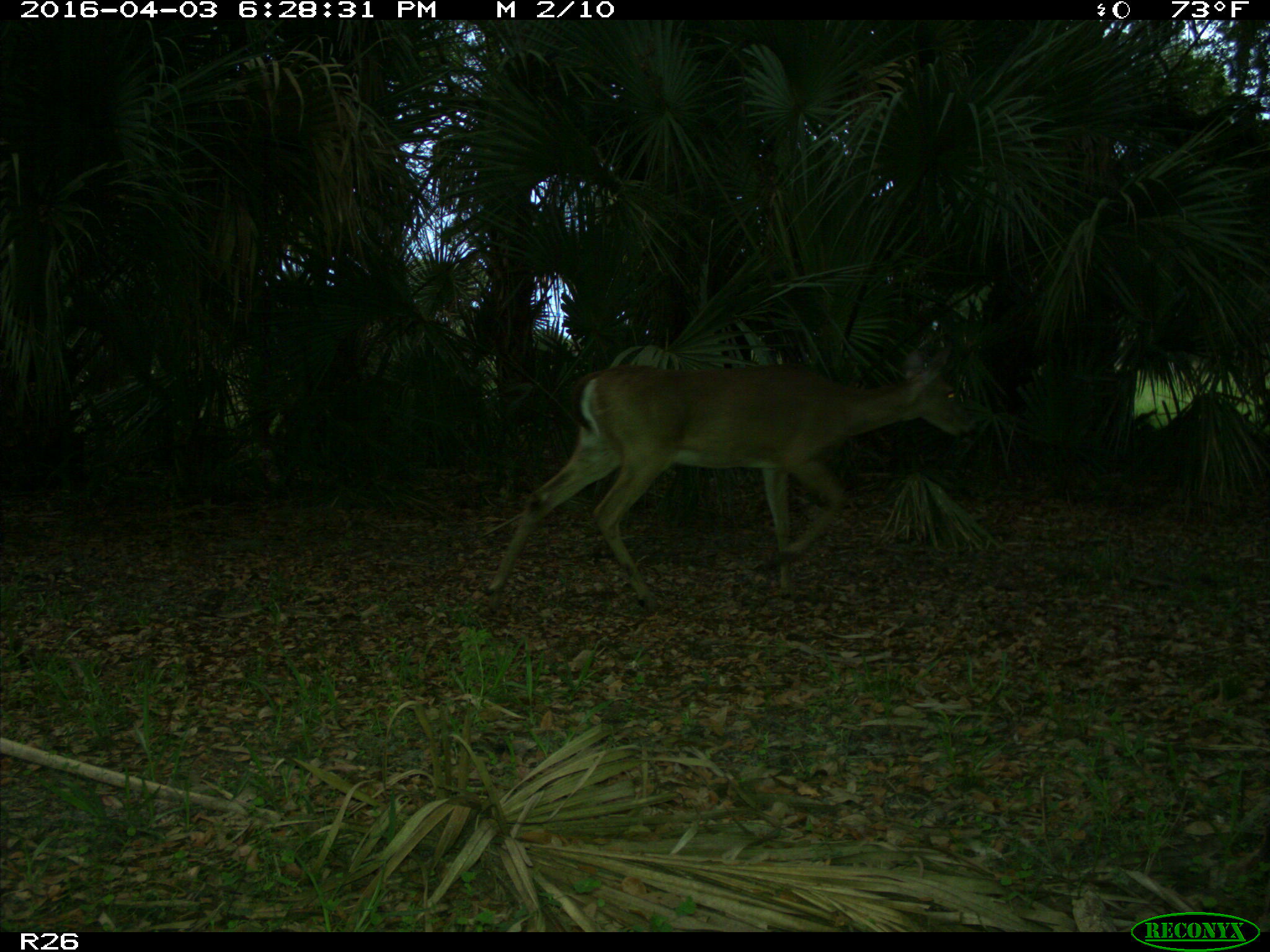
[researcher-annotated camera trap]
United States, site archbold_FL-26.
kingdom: Animalia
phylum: Chordata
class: Mammalia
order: Artiodactyla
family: Cervidae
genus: Odocoileus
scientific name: Odocoileus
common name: deer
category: unidentified deer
Unidentified deer (deer) (Odocoileus).